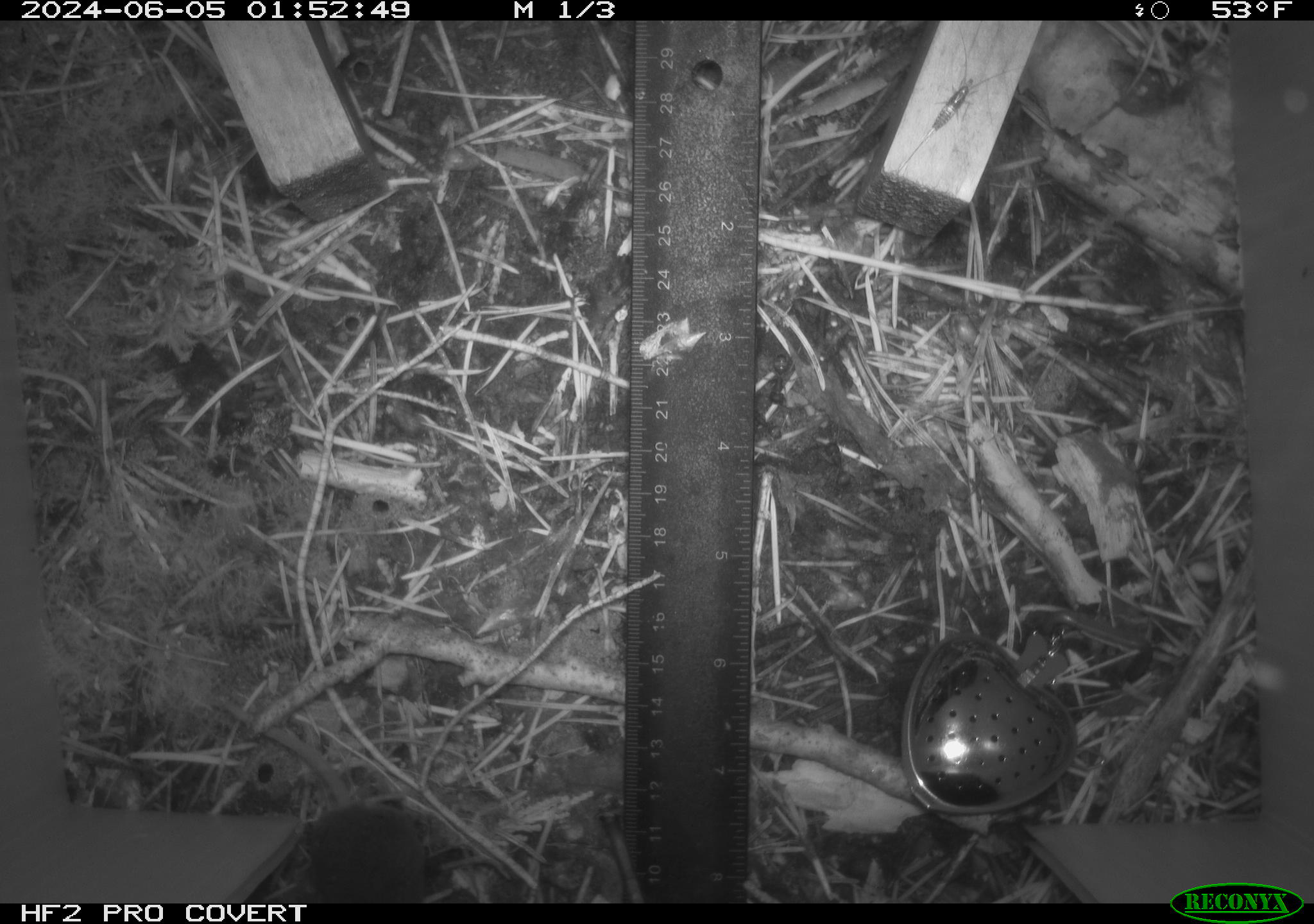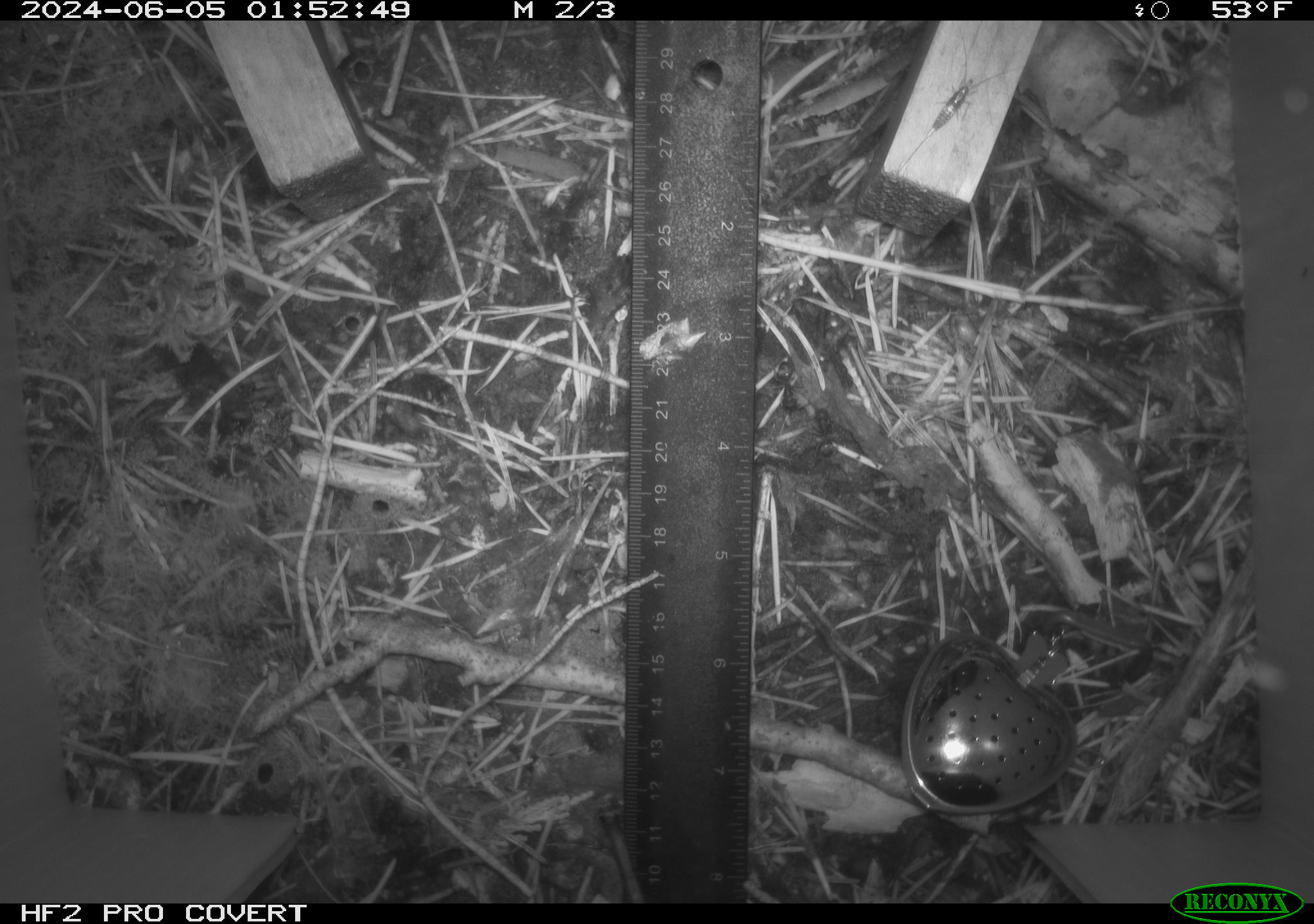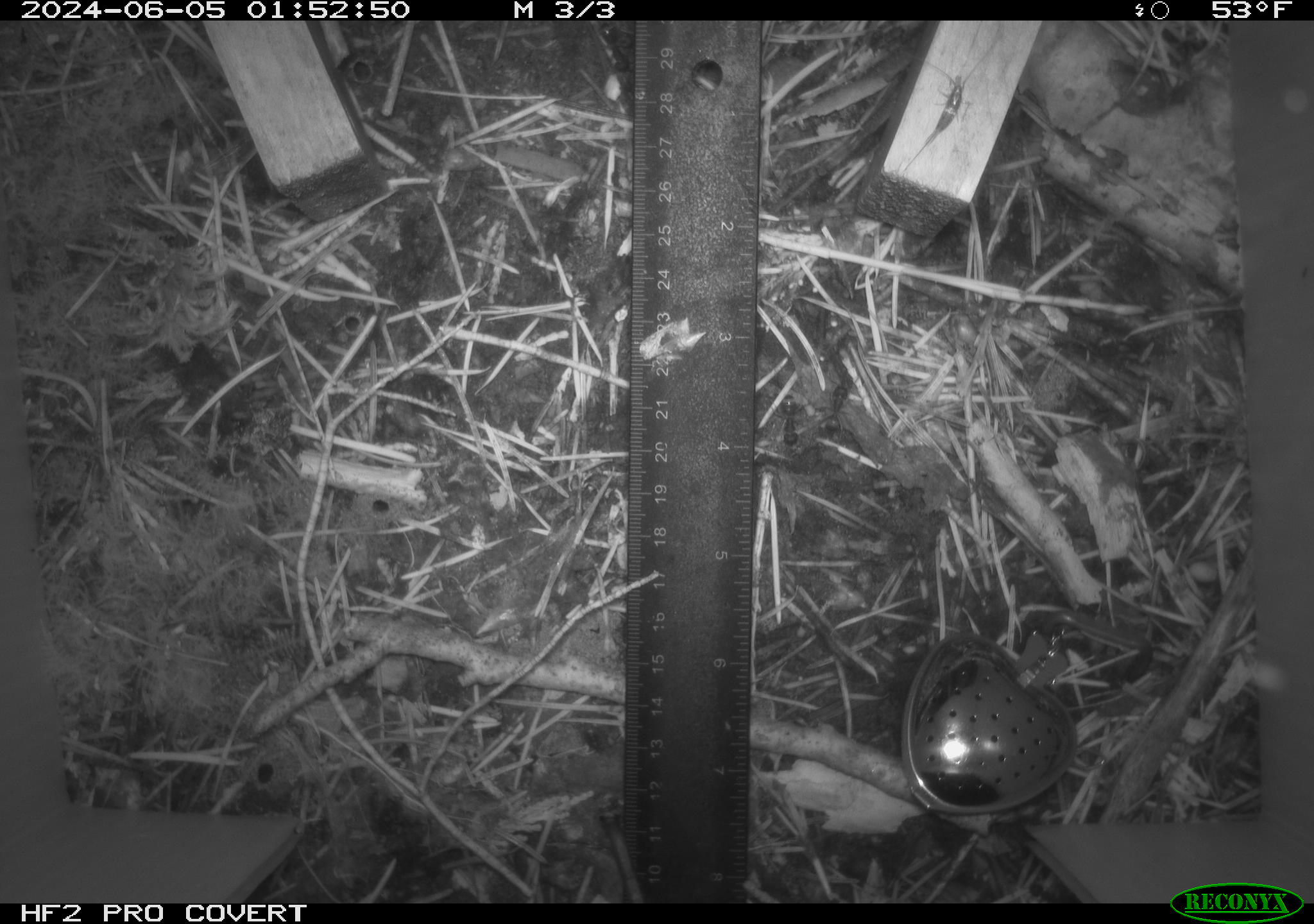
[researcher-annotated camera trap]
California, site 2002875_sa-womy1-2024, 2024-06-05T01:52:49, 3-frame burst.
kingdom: Animalia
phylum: Chordata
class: Mammalia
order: Eulipotyphla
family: Soricidae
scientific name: Soricidae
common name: shrews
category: soricidae family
Soricidae family (shrews) (Soricidae).